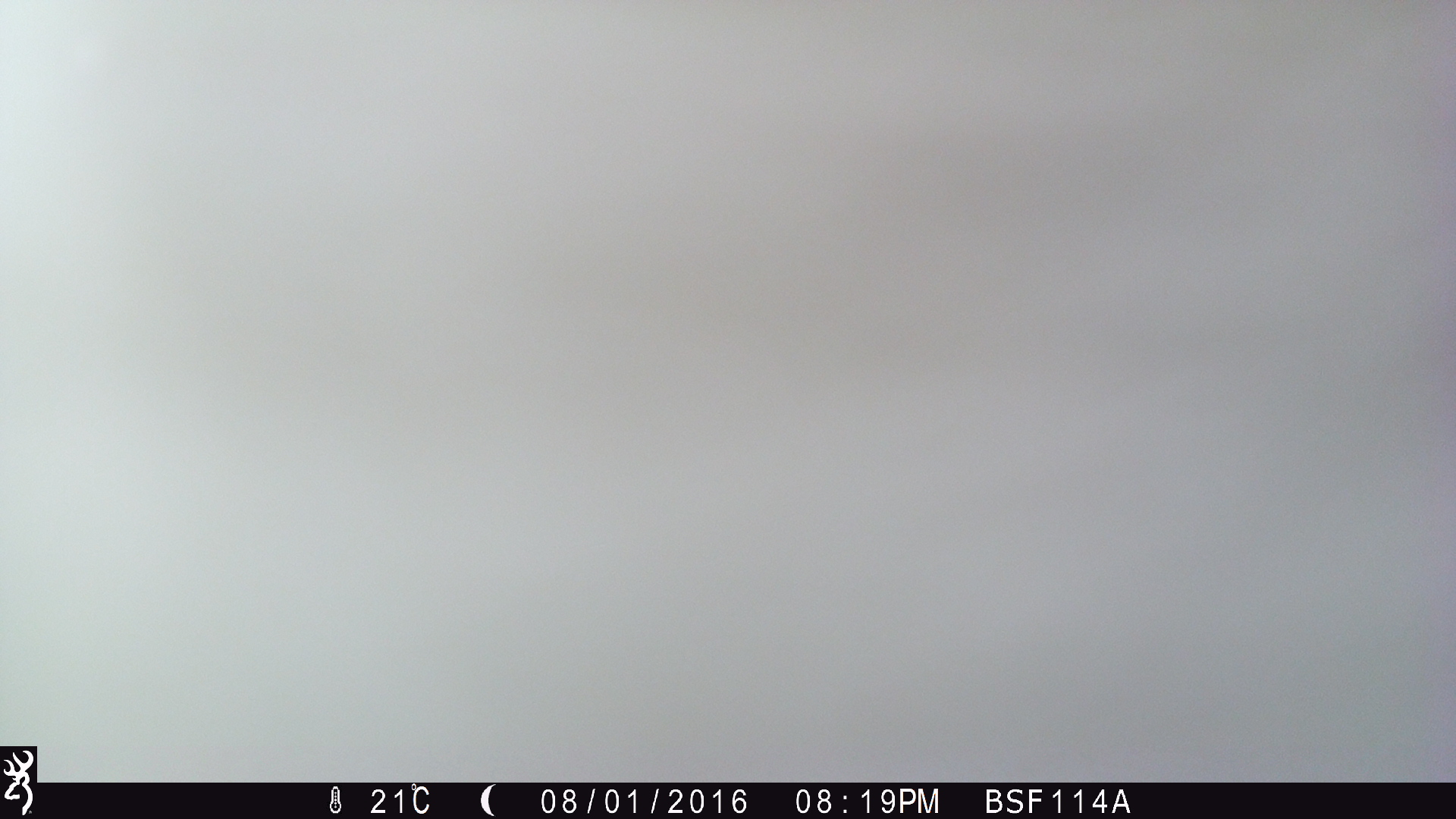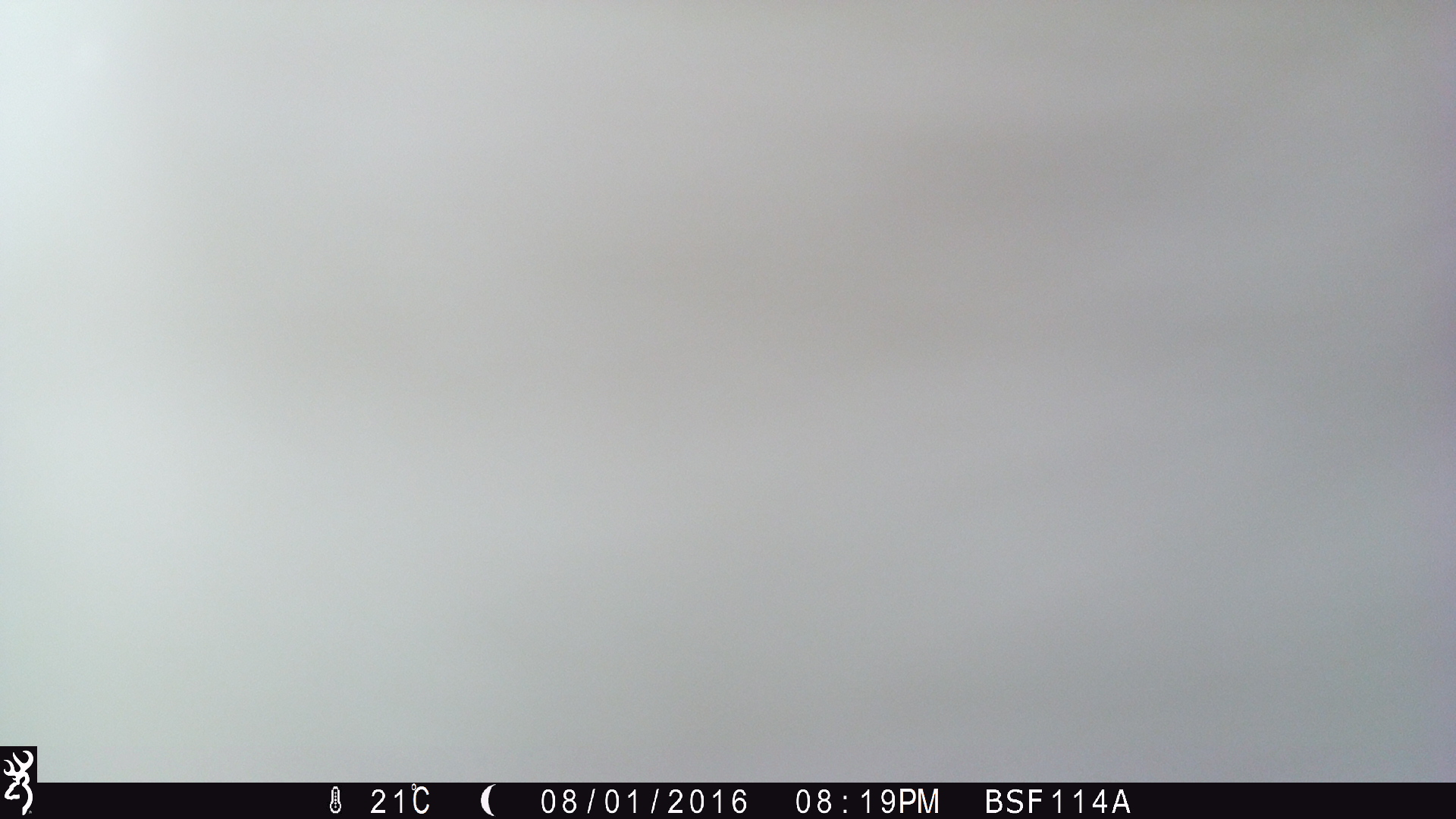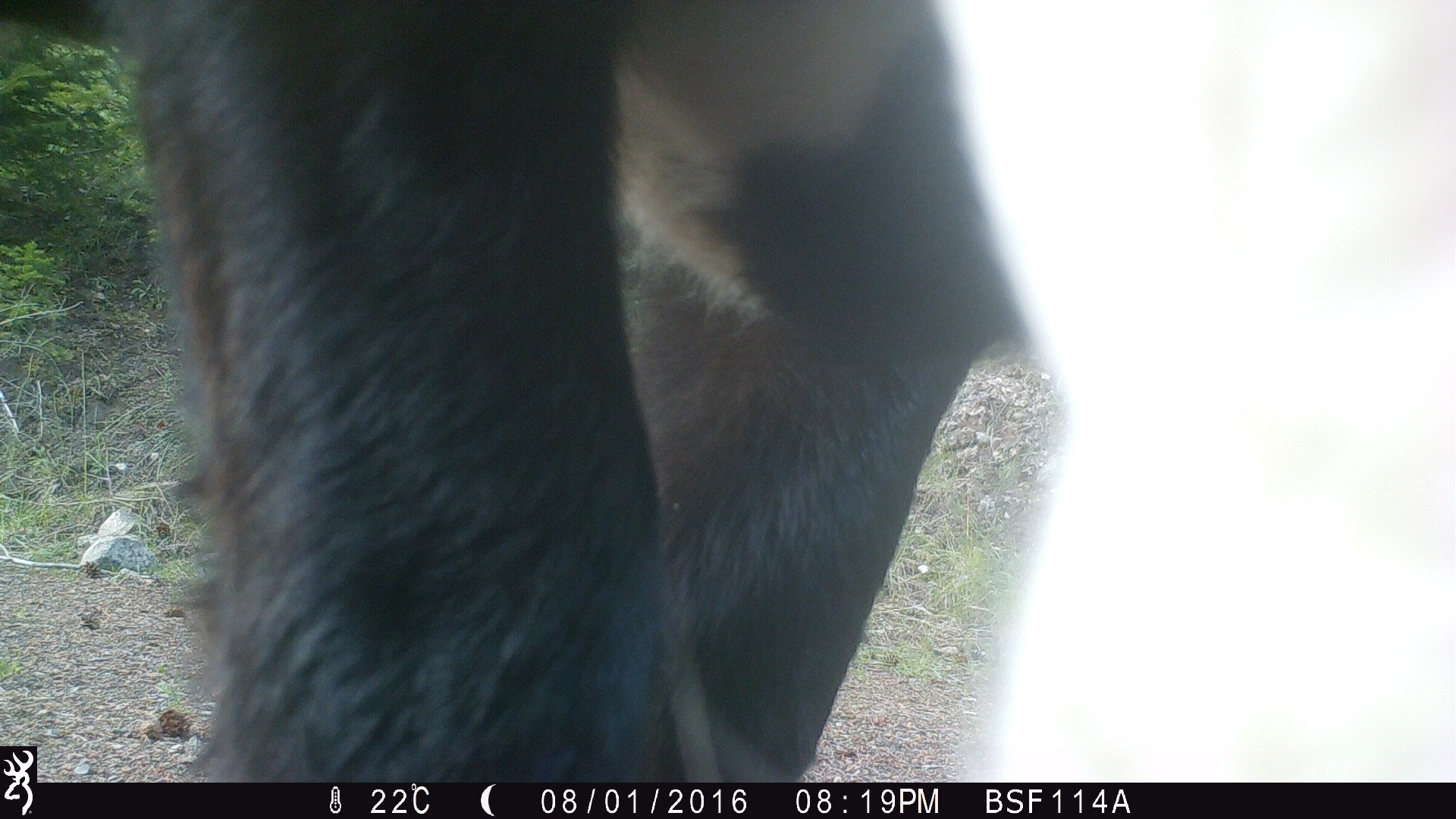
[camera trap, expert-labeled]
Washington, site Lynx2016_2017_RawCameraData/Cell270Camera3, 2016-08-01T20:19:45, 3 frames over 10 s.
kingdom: Animalia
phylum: Chordata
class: Mammalia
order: Artiodactyla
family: Bovidae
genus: Bos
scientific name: Bos taurus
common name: domestic cattle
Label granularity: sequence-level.